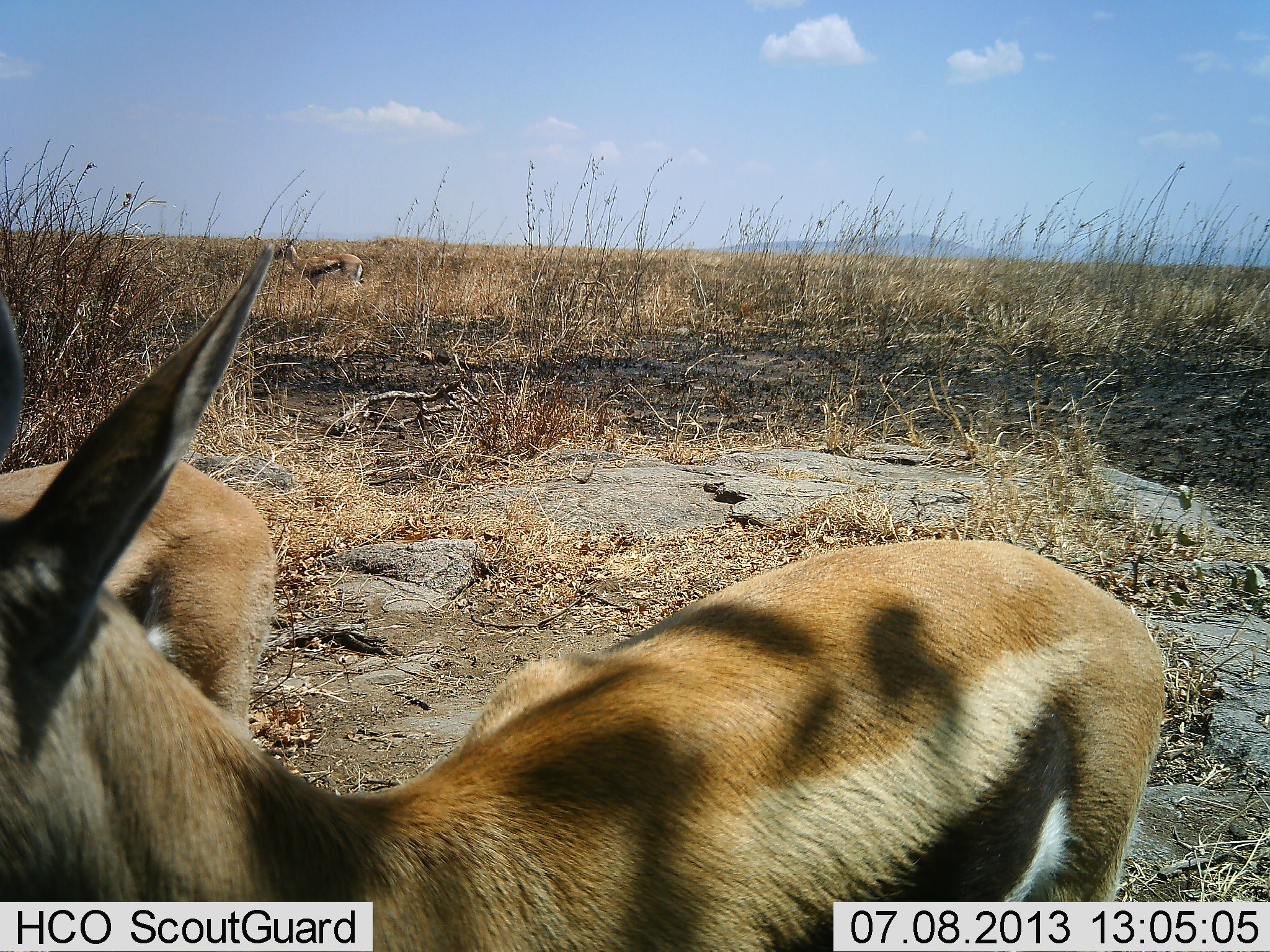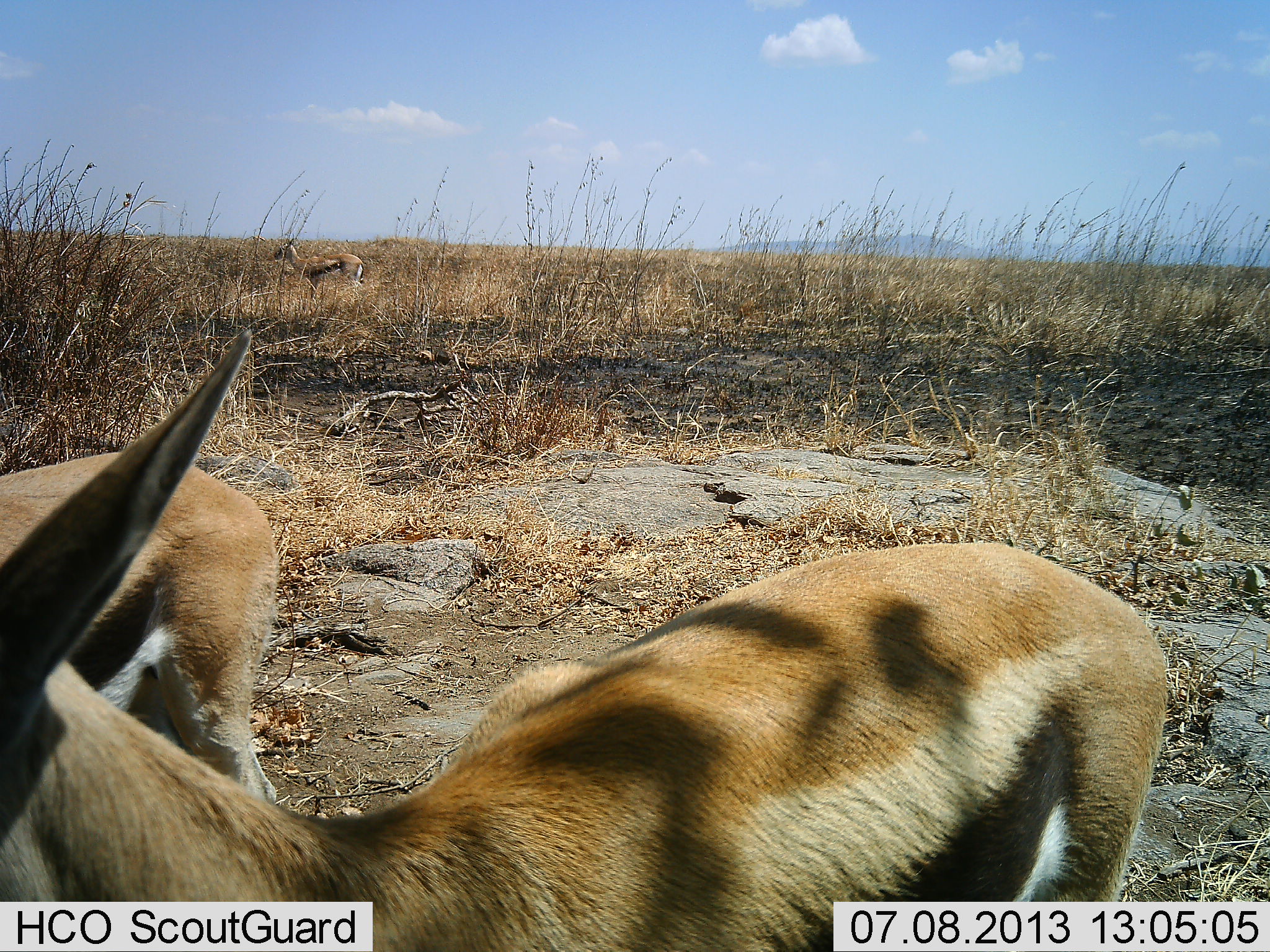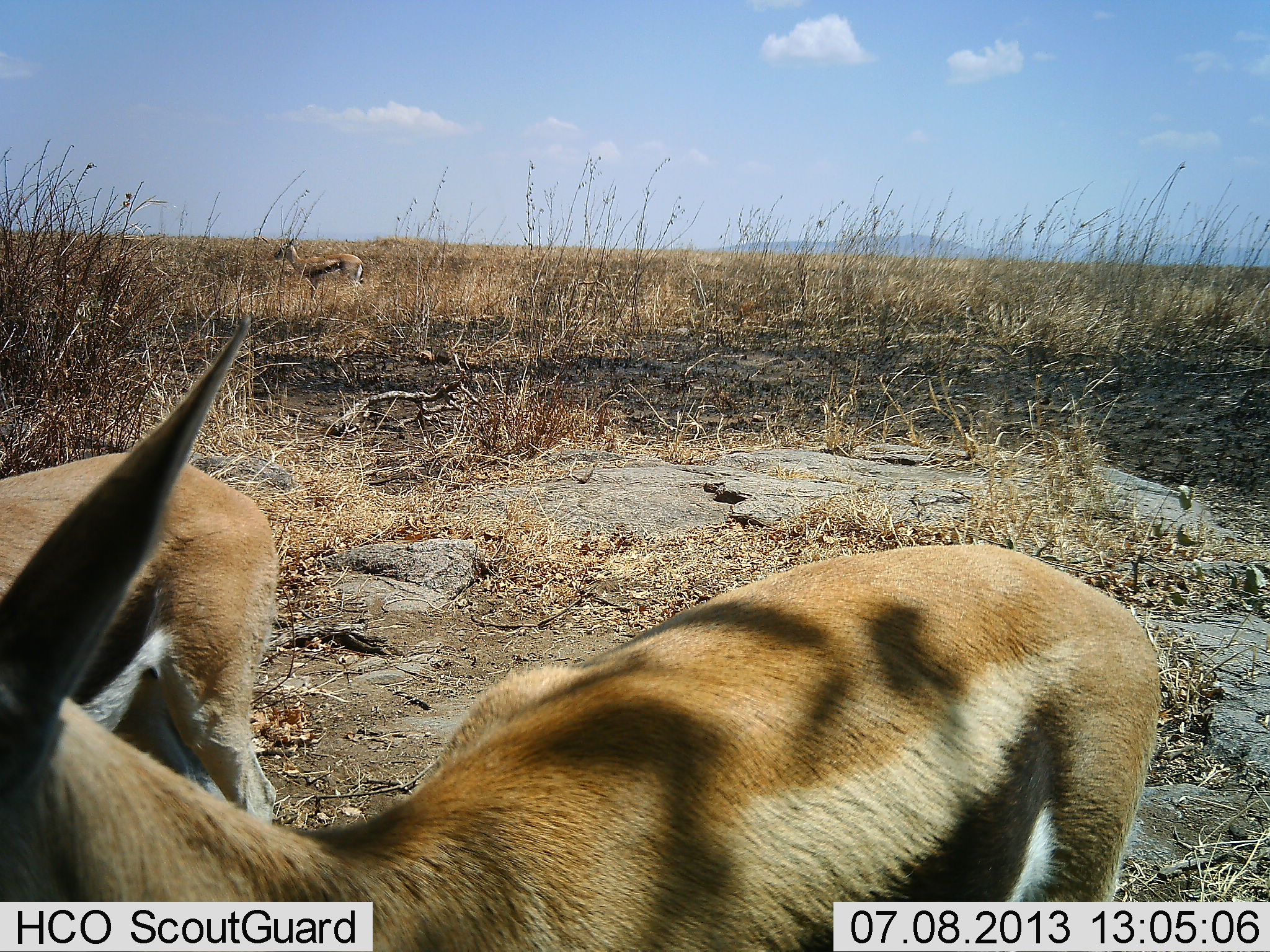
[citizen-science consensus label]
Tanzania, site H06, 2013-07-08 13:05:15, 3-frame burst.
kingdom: Animalia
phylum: Chordata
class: Mammalia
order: Artiodactyla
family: Bovidae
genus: Eudorcas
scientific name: Eudorcas thomsonii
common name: thomson's gazelle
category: gazellethomsons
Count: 3.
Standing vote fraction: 100%.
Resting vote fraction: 0%.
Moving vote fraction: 0%.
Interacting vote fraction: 10%.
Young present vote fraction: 0%.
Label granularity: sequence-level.